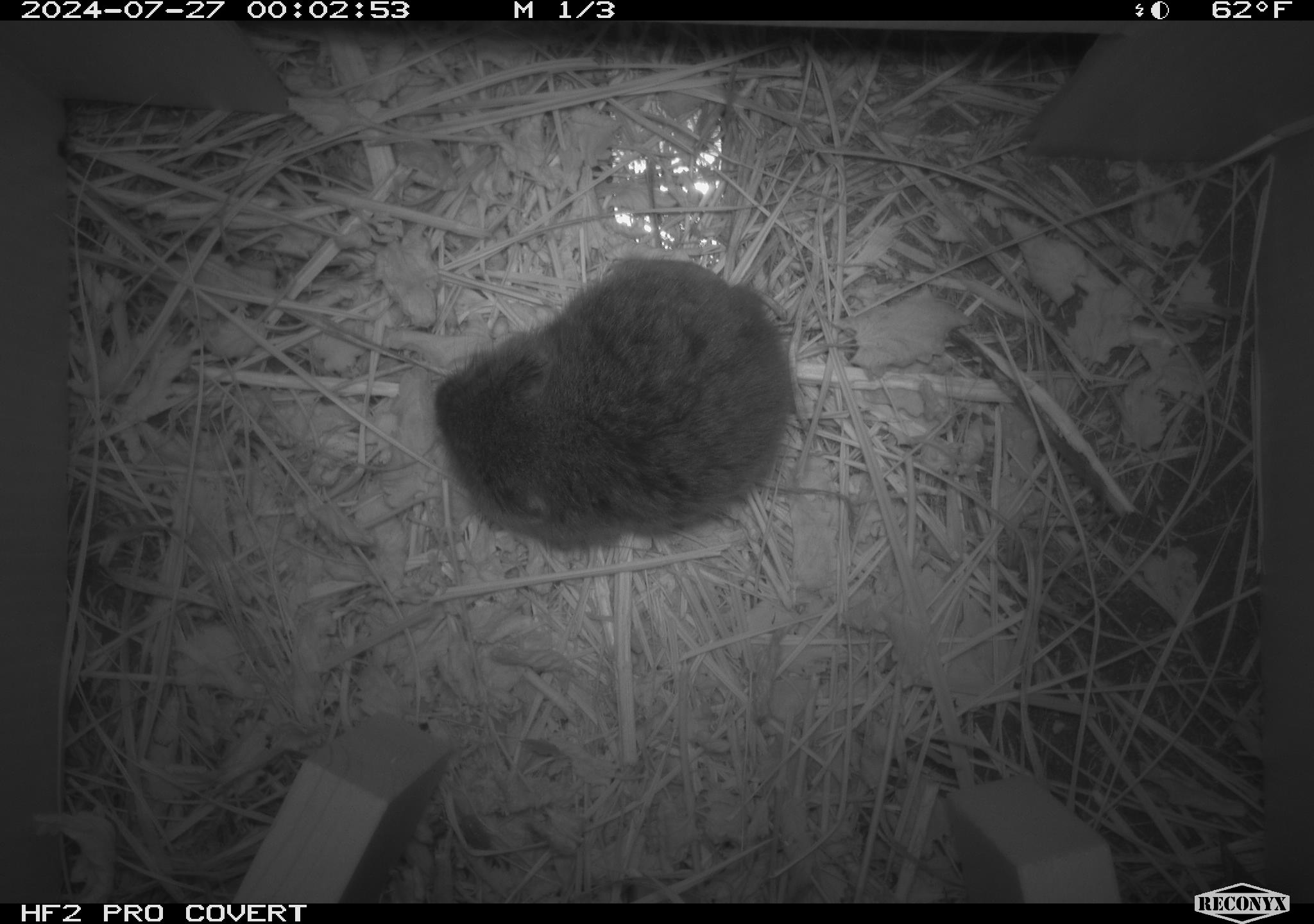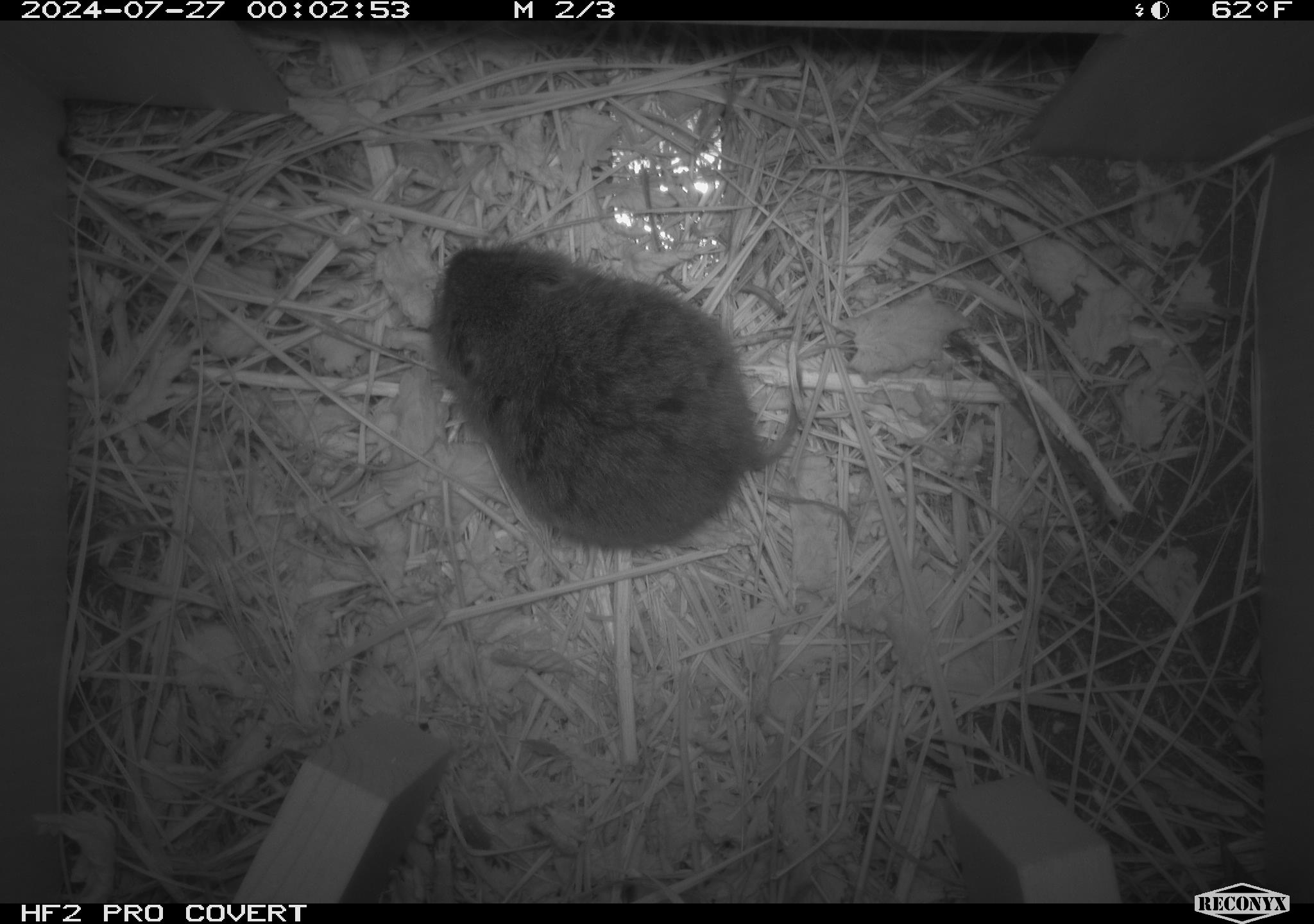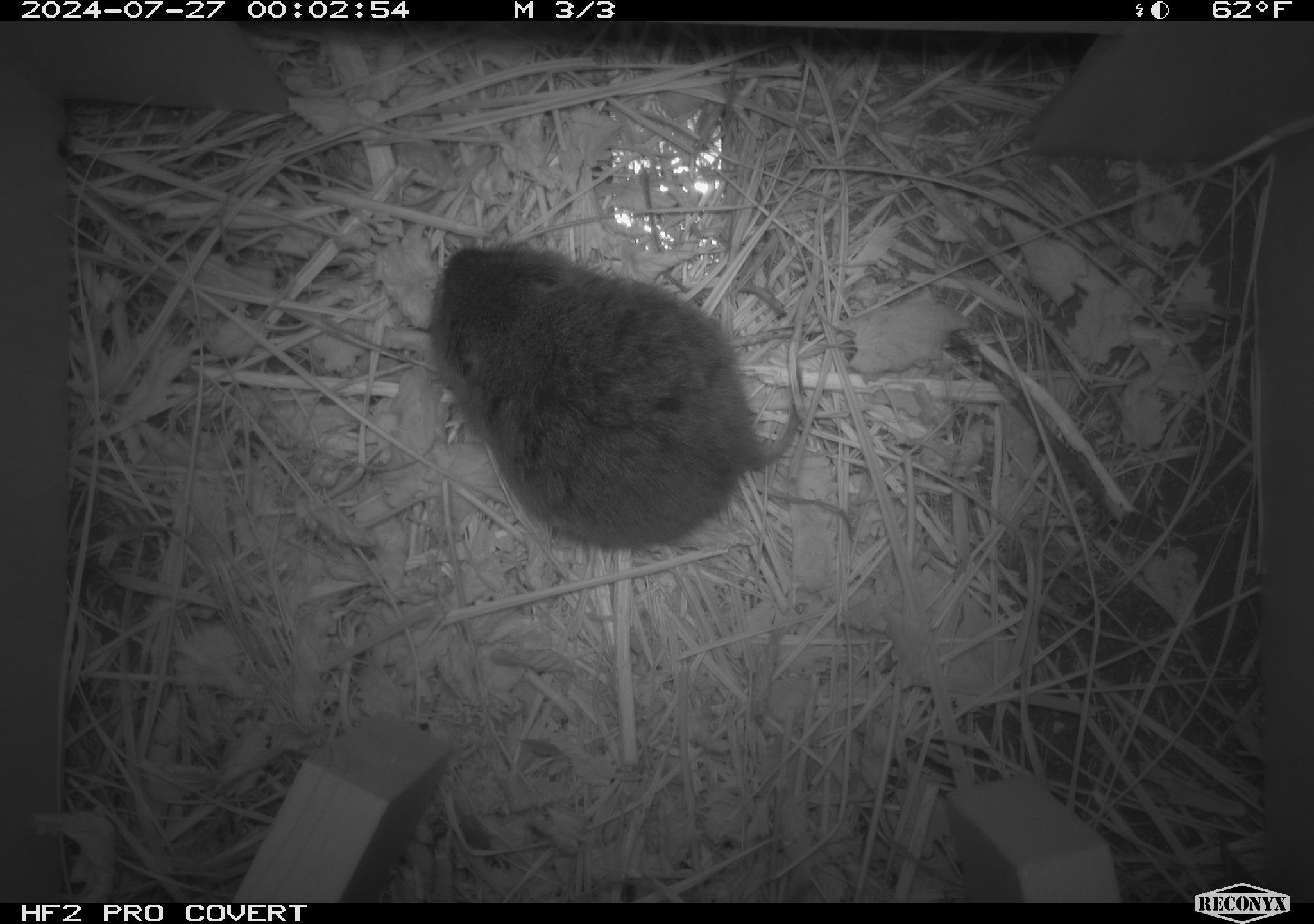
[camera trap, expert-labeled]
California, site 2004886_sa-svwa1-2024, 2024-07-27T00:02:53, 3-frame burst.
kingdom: Animalia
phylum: Chordata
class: Mammalia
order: Rodentia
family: Cricetidae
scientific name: Arvicolinae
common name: voles, lemmings, and muskrats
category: arvicolinae subfamily